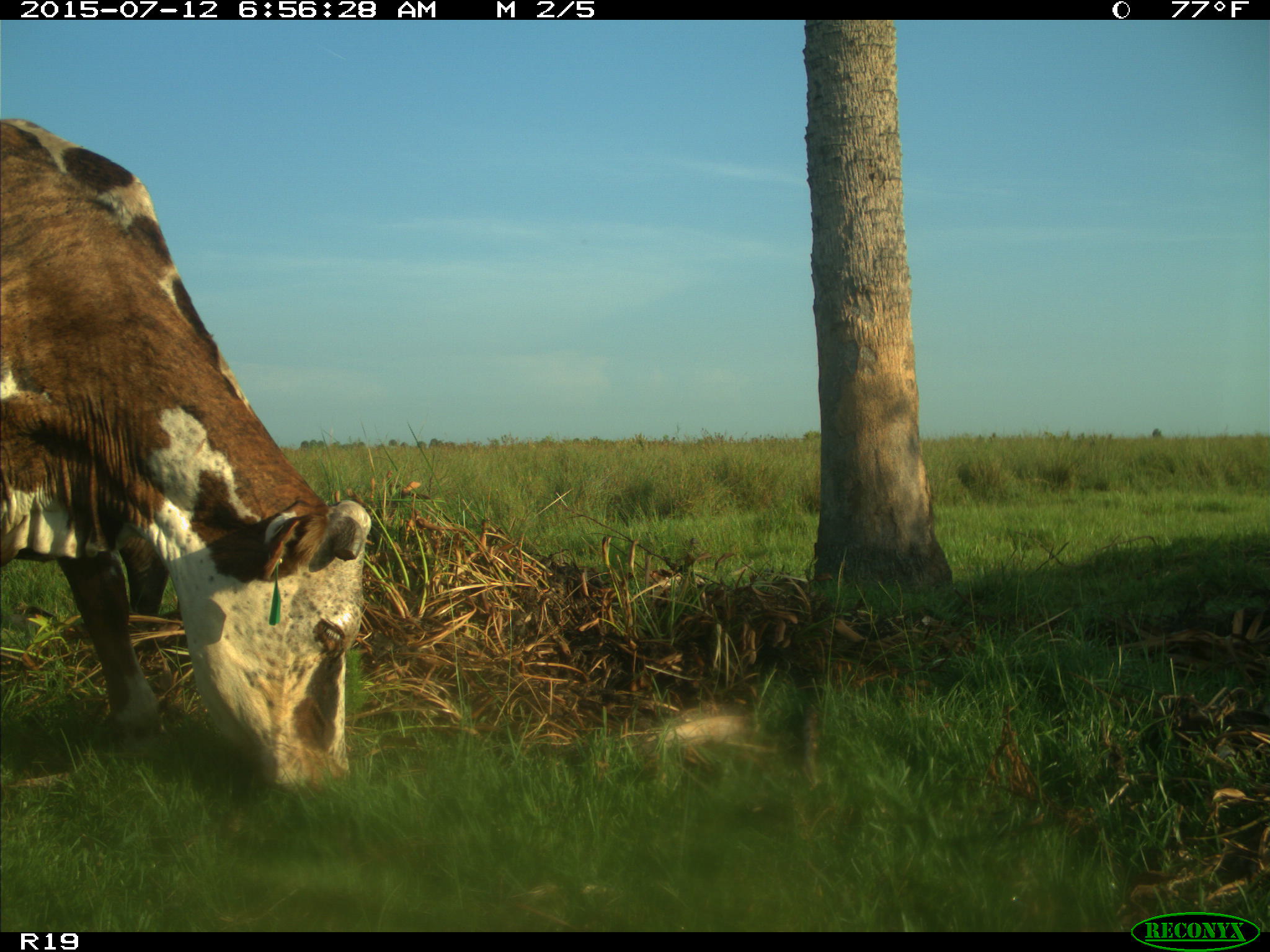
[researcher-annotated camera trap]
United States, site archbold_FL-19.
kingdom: Animalia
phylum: Chordata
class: Mammalia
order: Artiodactyla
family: Bovidae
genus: Bos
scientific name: Bos taurus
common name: domestic cow